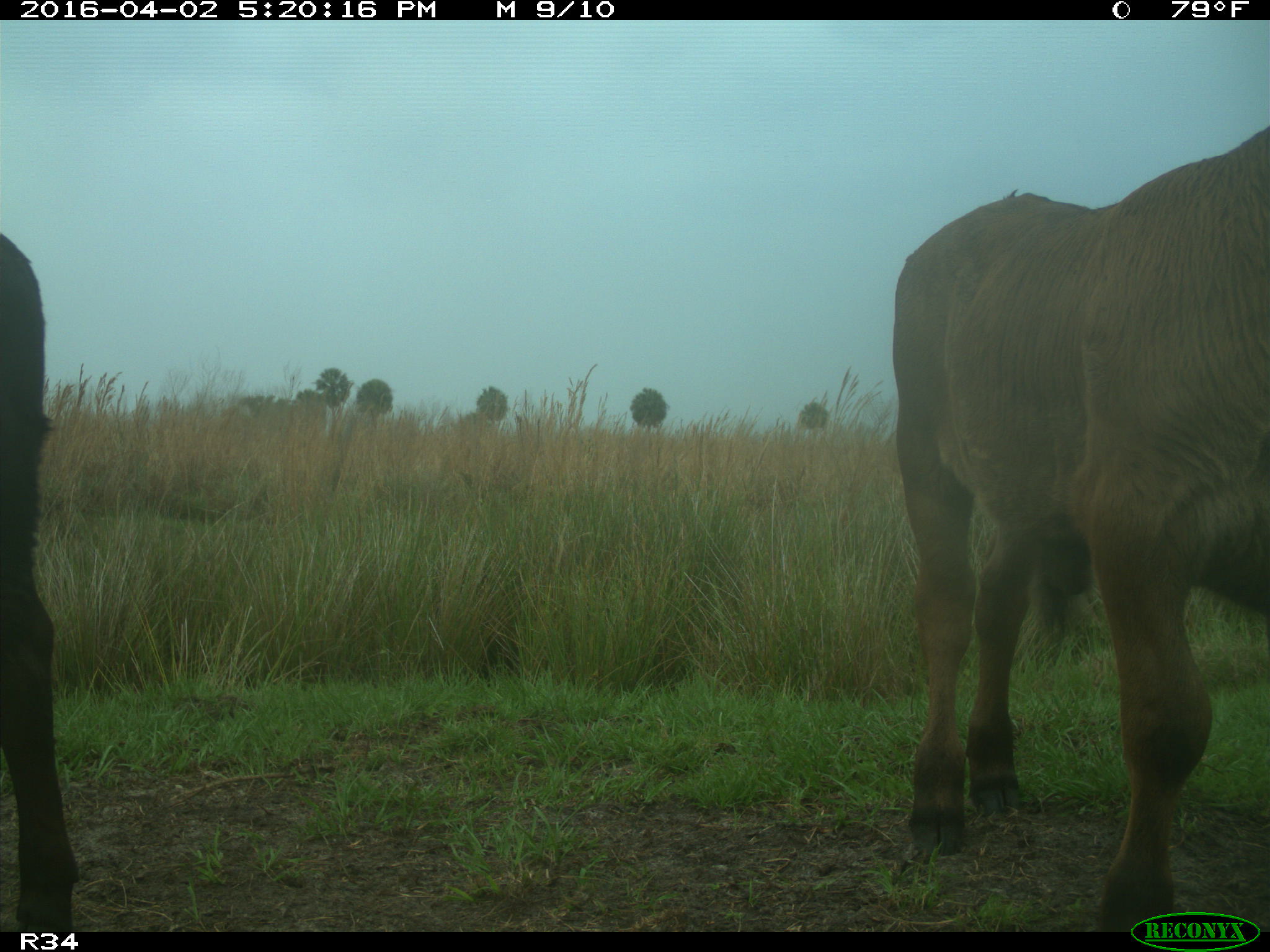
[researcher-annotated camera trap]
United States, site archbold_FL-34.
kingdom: Animalia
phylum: Chordata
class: Mammalia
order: Artiodactyla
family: Bovidae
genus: Bos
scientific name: Bos taurus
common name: domestic cow